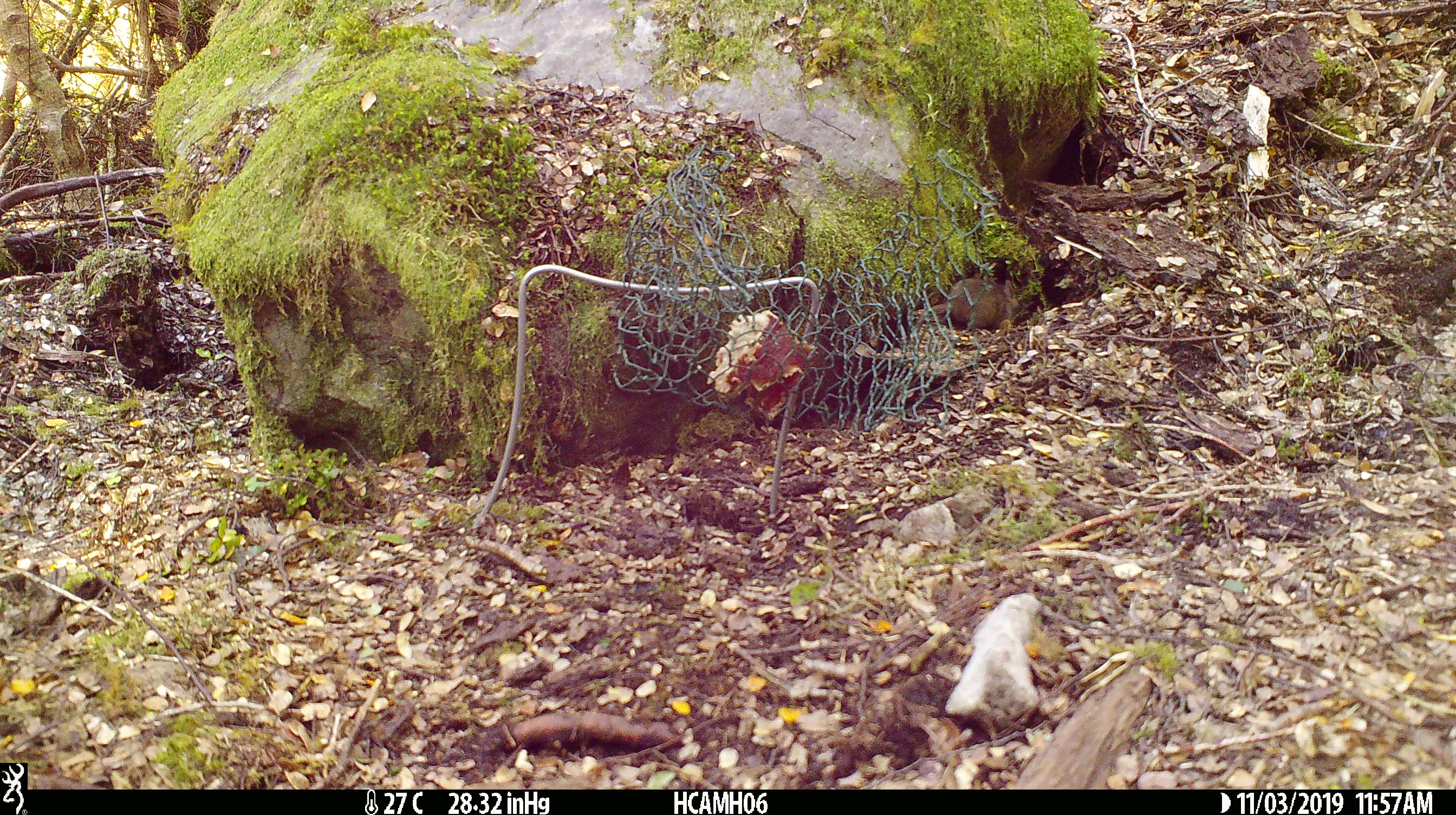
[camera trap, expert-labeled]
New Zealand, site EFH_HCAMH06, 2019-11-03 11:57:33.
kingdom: Animalia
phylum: Chordata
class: Mammalia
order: Rodentia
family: Muridae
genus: Mus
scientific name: Mus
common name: mouse